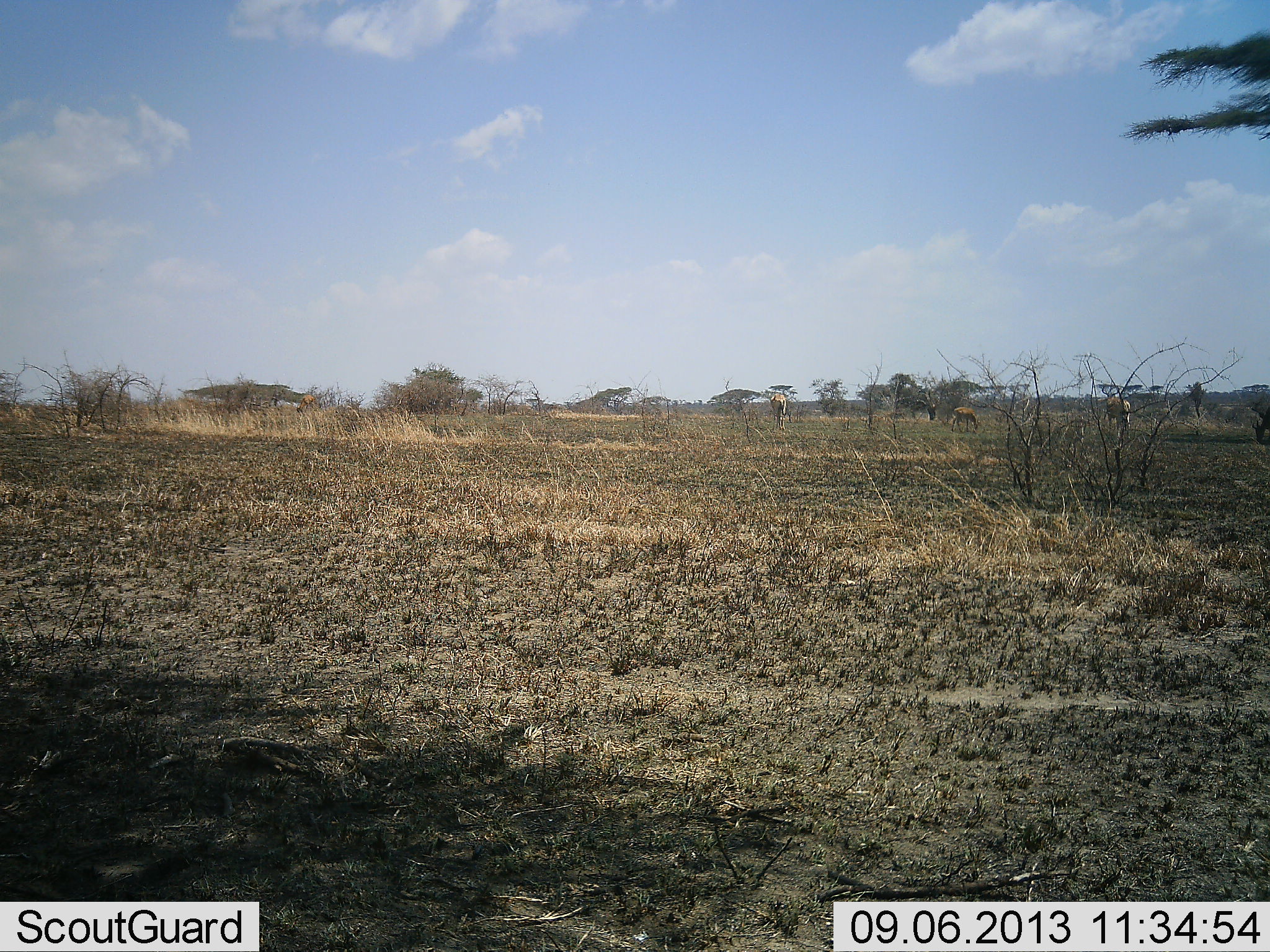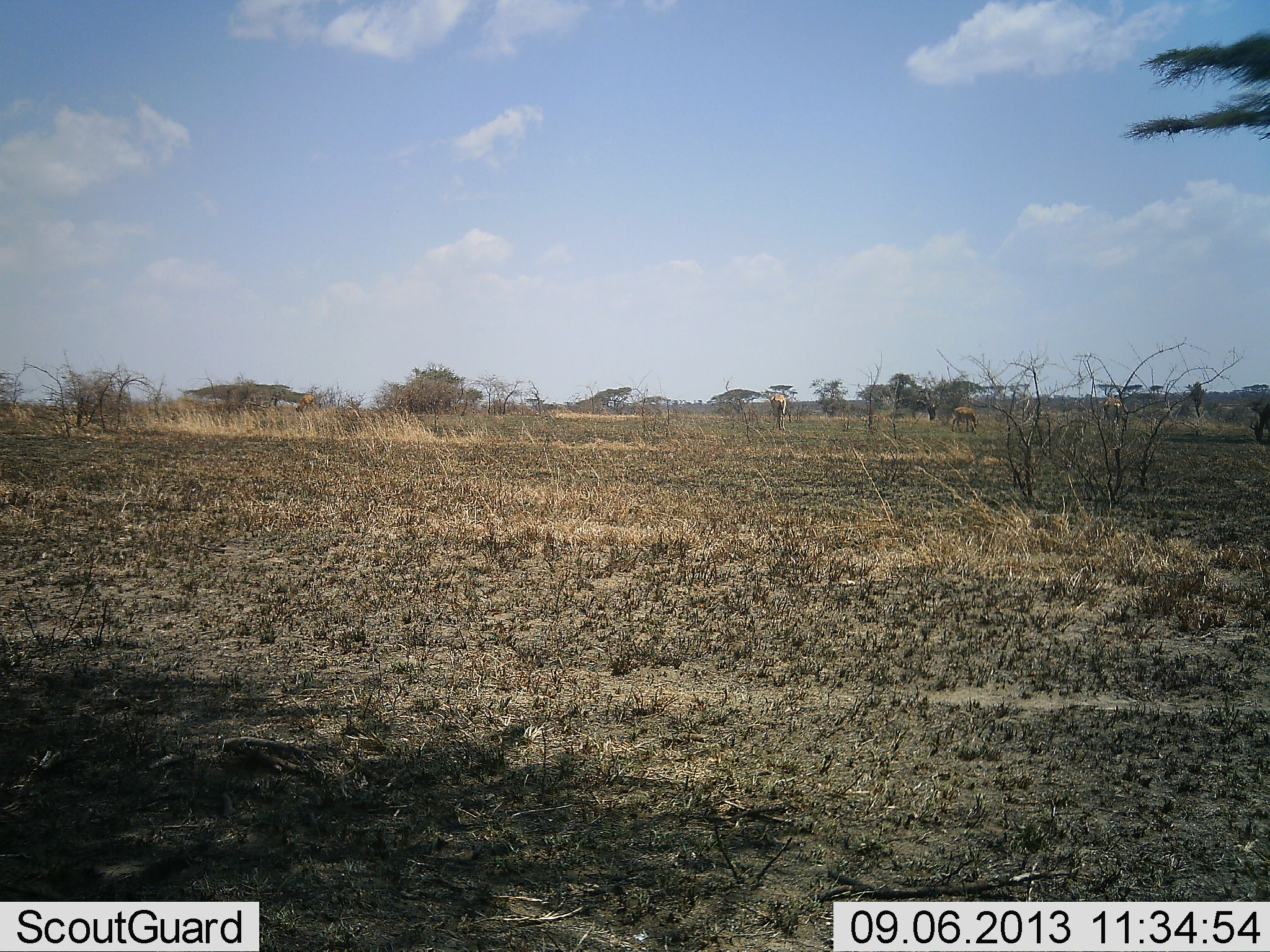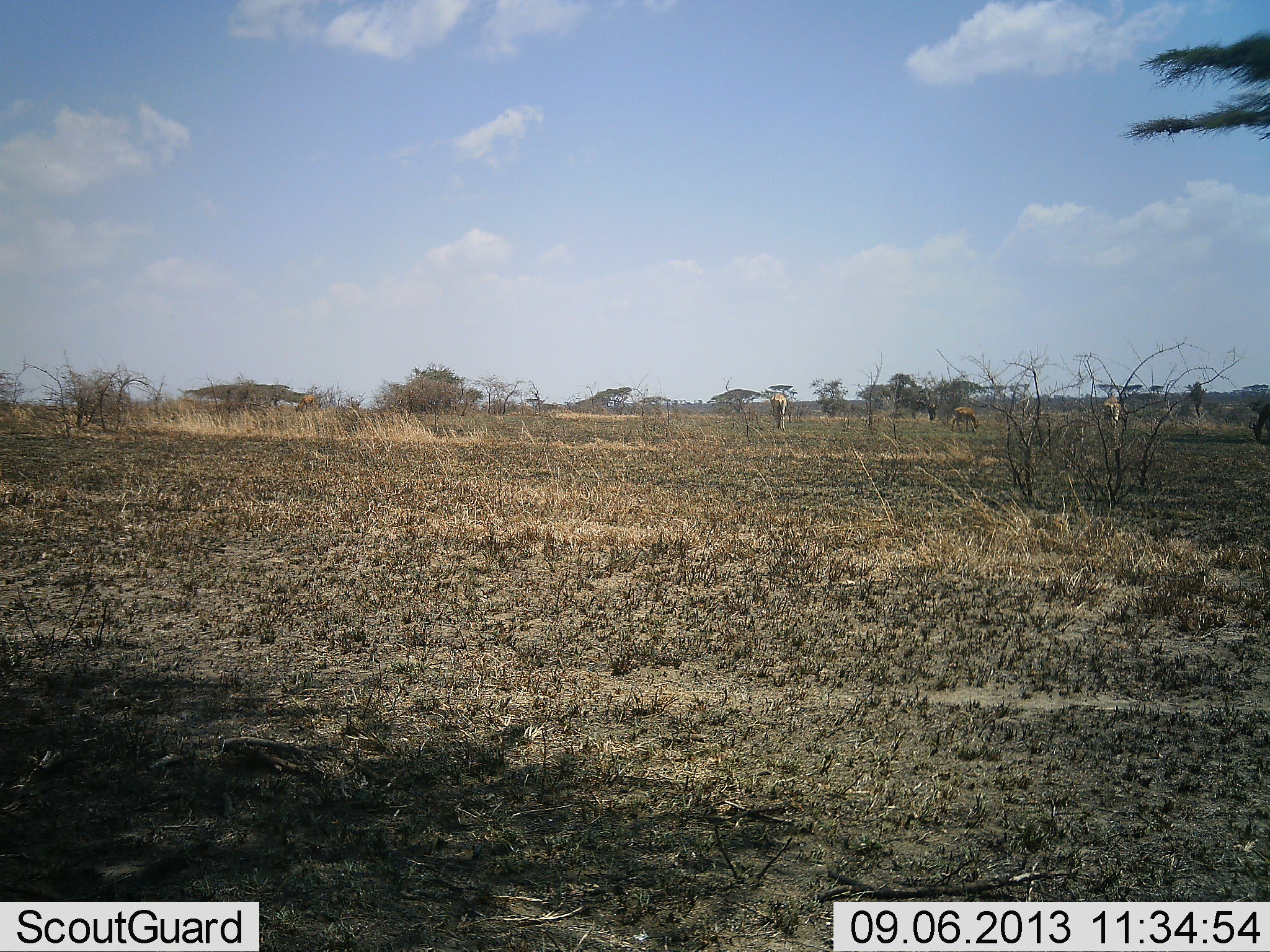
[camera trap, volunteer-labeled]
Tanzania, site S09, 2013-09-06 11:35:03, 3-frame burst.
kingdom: Animalia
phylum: Chordata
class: Mammalia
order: Artiodactyla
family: Bovidae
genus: Nanger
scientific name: Nanger granti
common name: grant's gazelle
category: gazellegrants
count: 5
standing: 50%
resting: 0%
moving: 0%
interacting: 0%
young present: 0%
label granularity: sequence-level